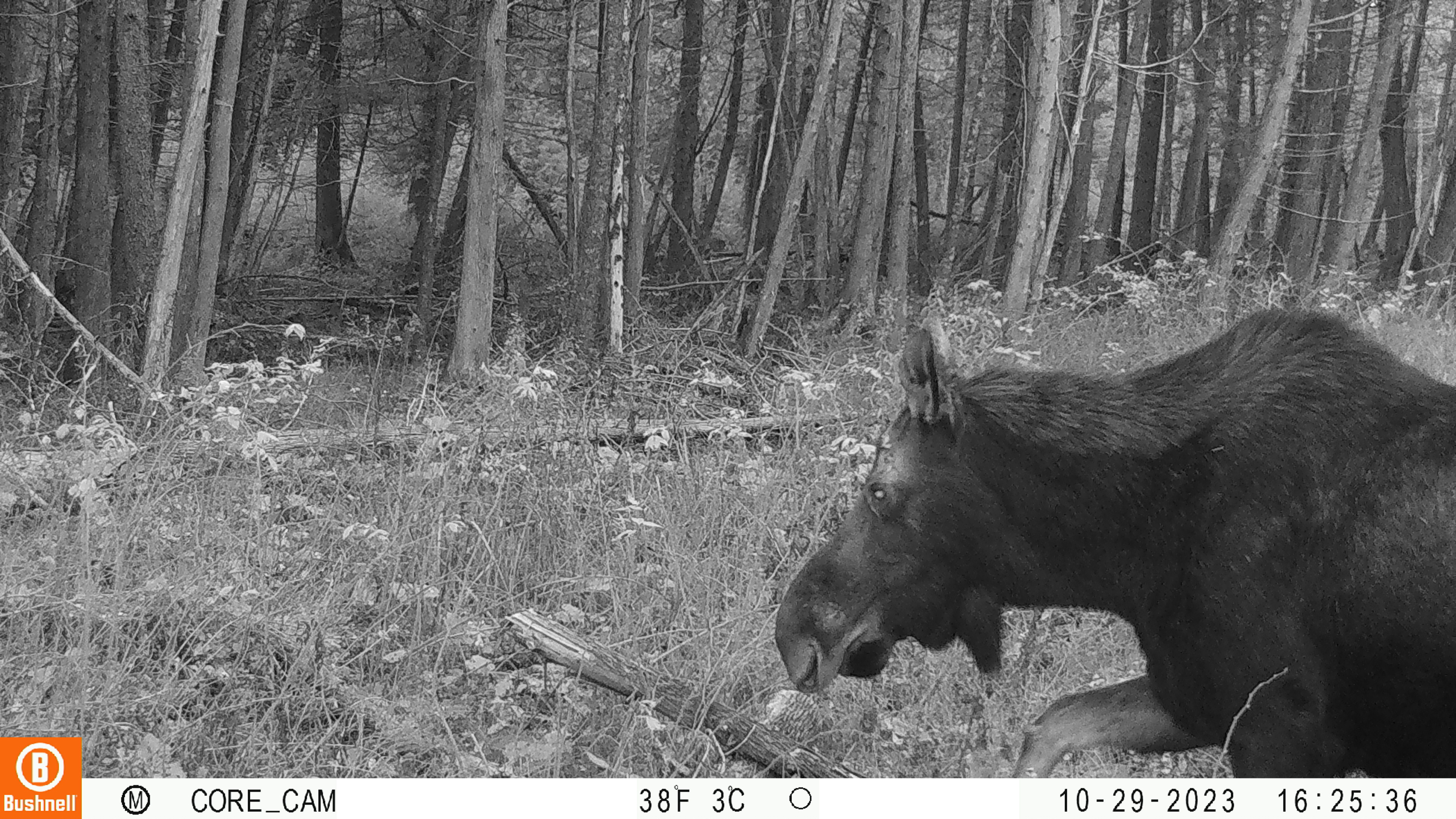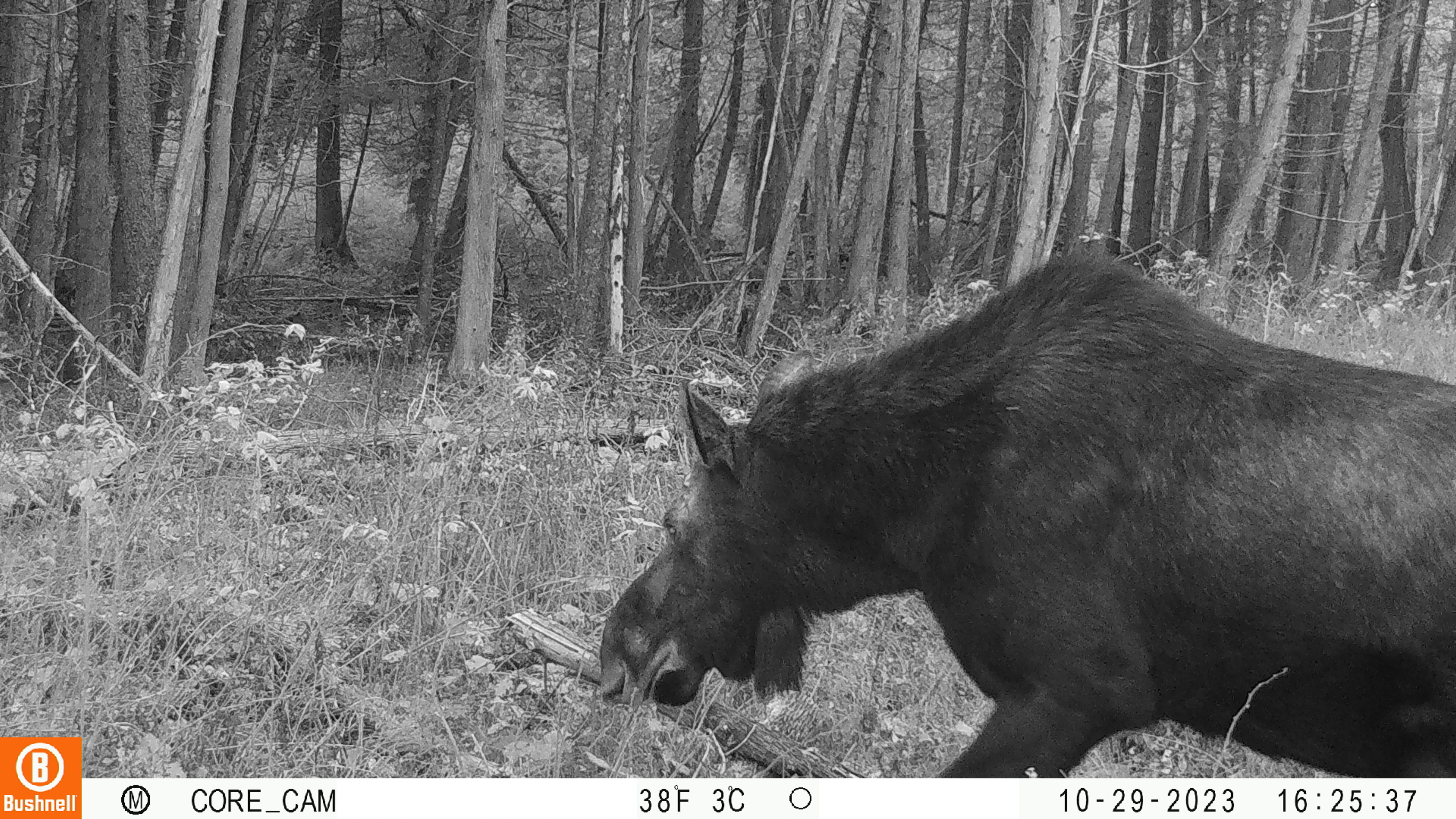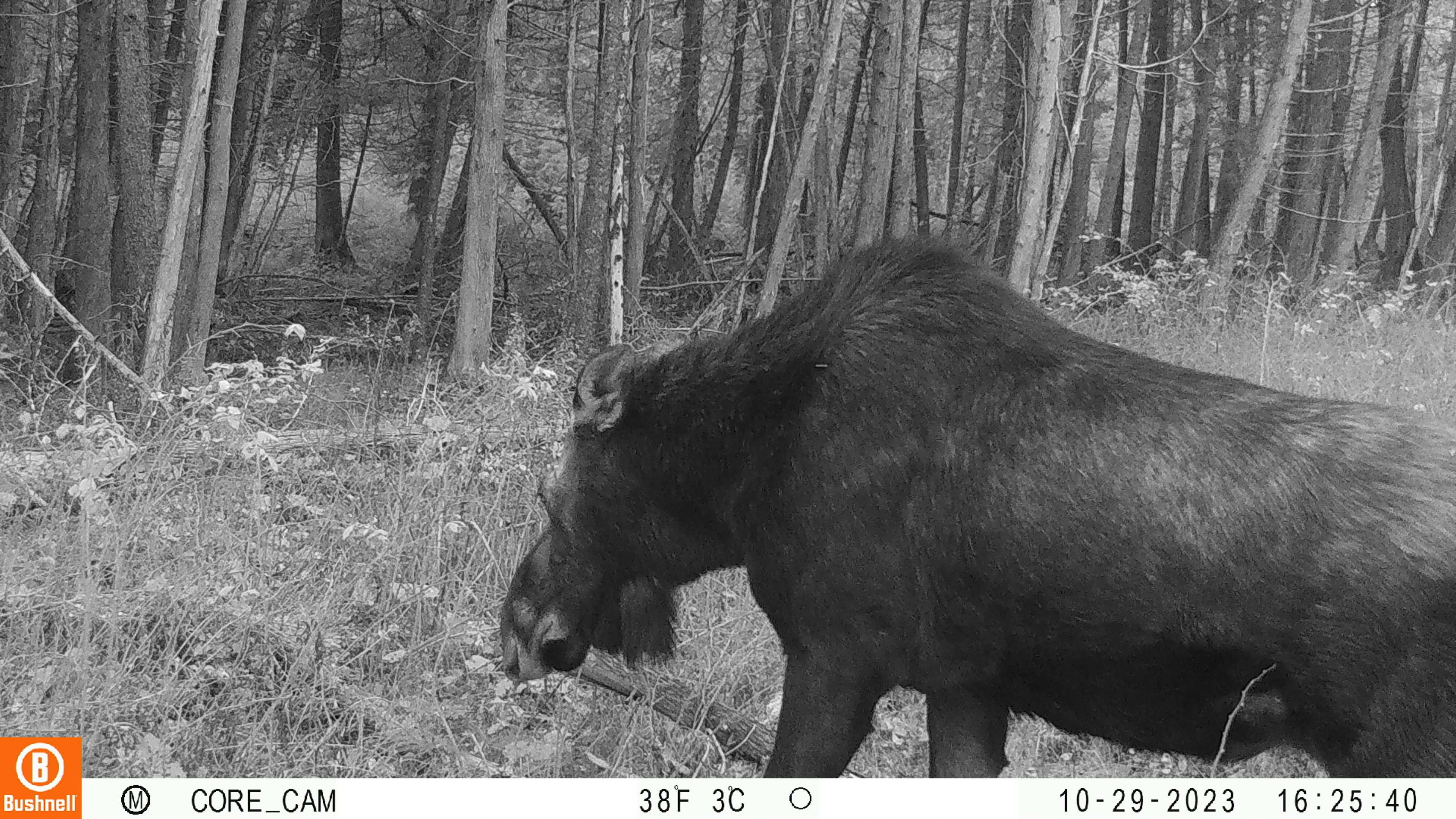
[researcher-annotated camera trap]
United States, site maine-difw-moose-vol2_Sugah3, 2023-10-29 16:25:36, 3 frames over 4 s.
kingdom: Animalia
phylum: Chordata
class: Mammalia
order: Artiodactyla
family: Cervidae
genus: Alces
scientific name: Alces alces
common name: moose